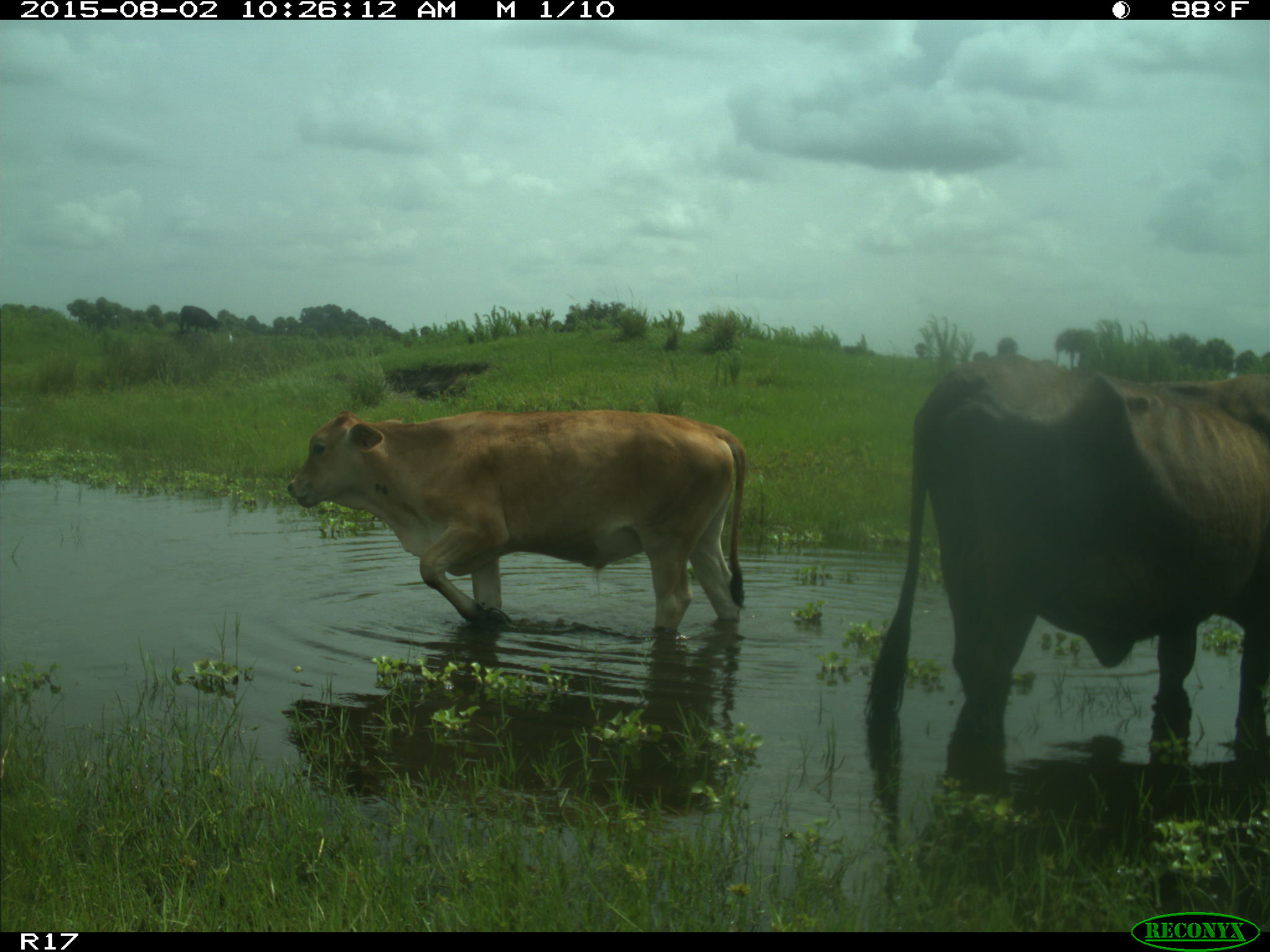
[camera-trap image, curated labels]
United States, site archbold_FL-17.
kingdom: Animalia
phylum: Chordata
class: Mammalia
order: Artiodactyla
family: Bovidae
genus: Bos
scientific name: Bos taurus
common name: domestic cow